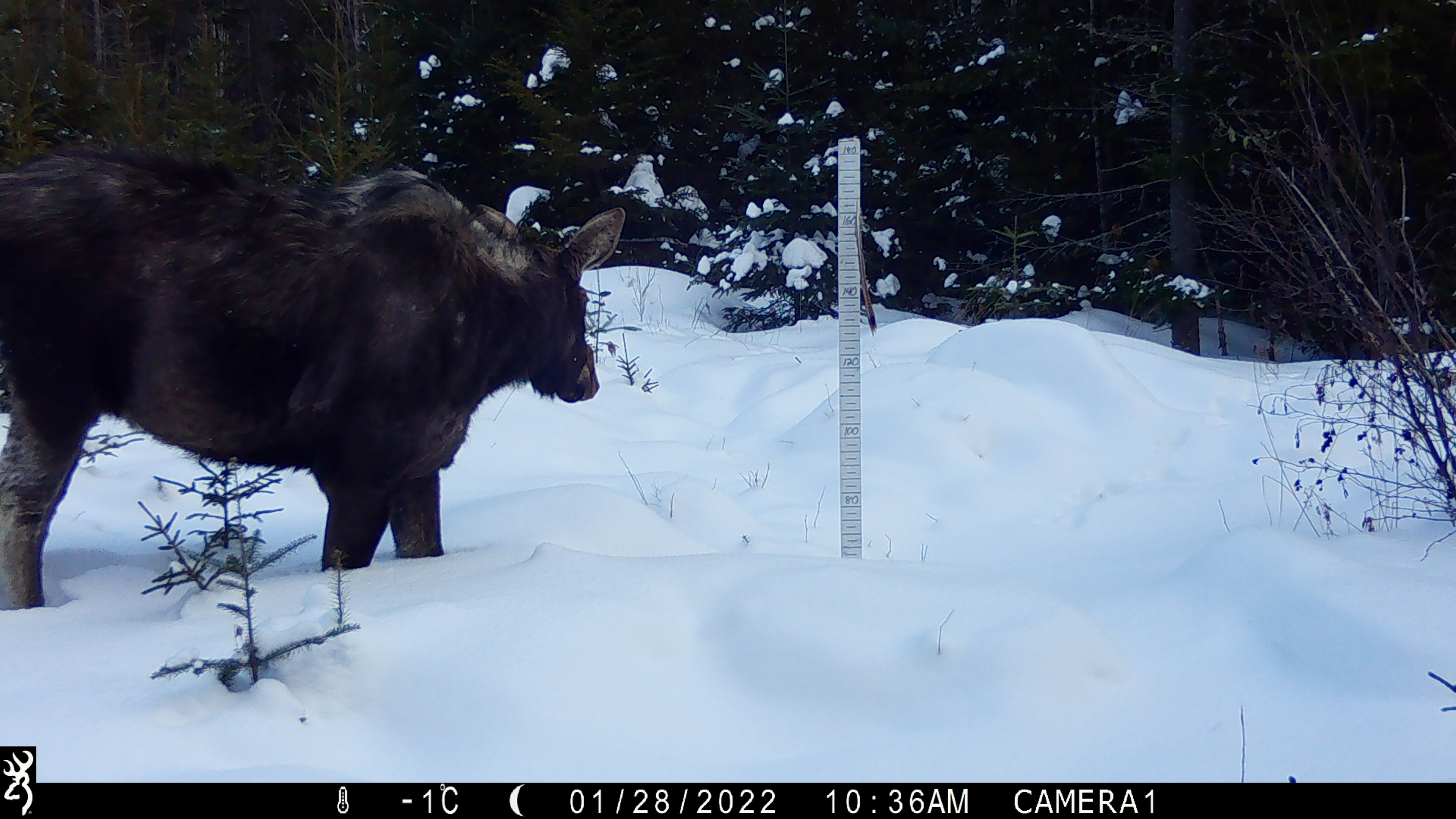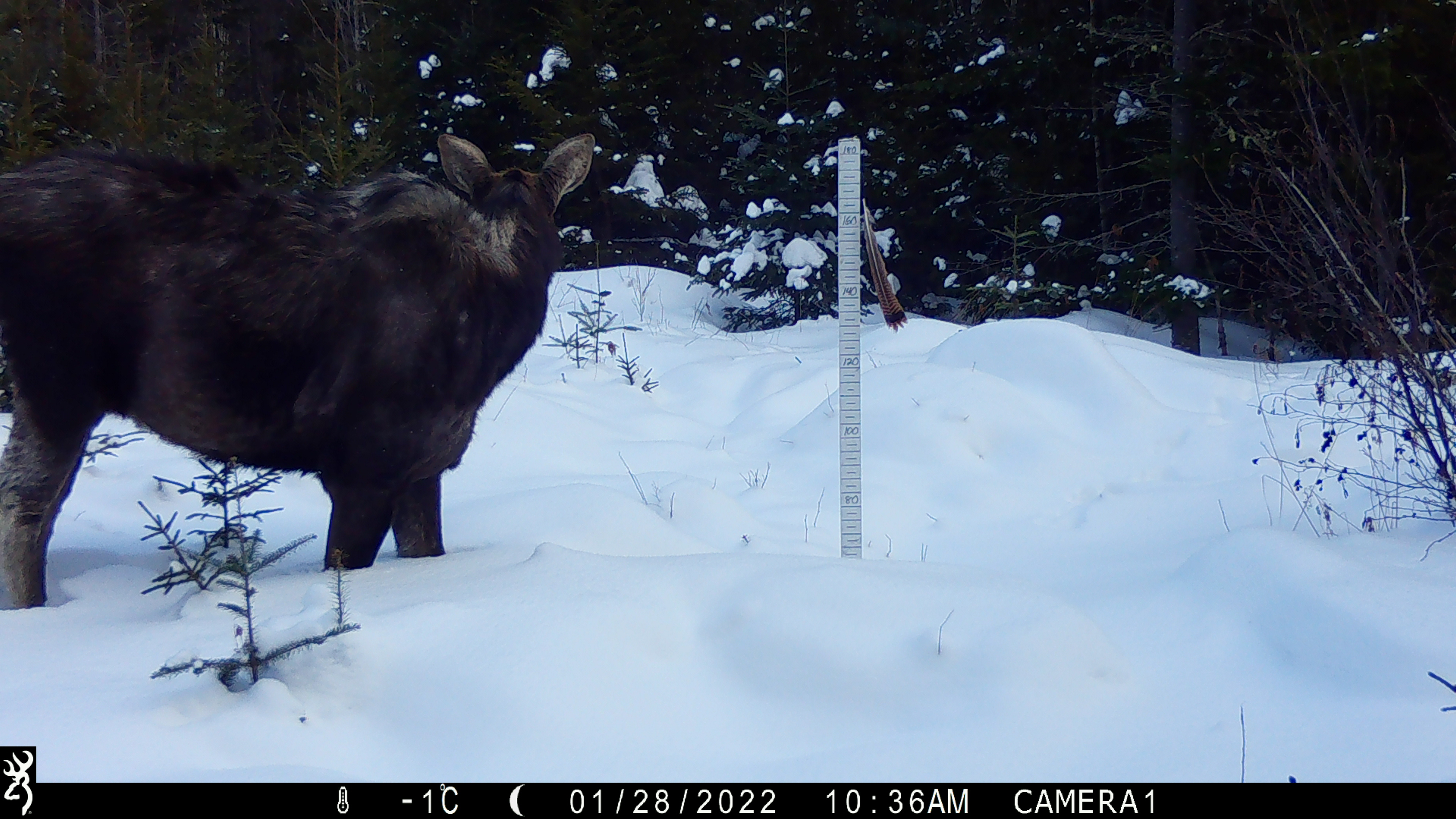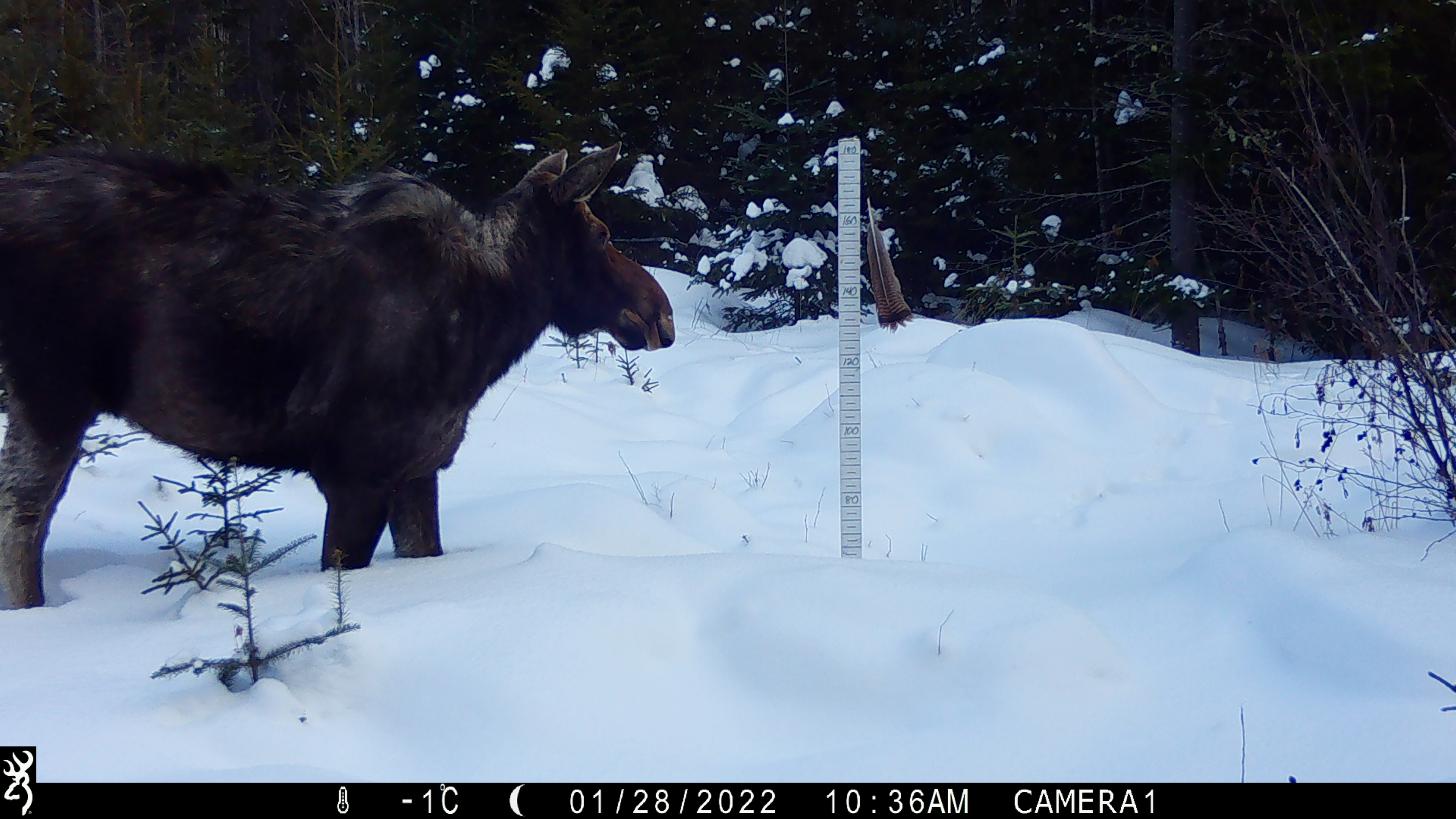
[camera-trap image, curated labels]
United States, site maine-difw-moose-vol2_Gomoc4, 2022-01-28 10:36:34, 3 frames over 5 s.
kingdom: Animalia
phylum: Chordata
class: Mammalia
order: Artiodactyla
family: Cervidae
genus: Alces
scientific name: Alces alces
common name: moose